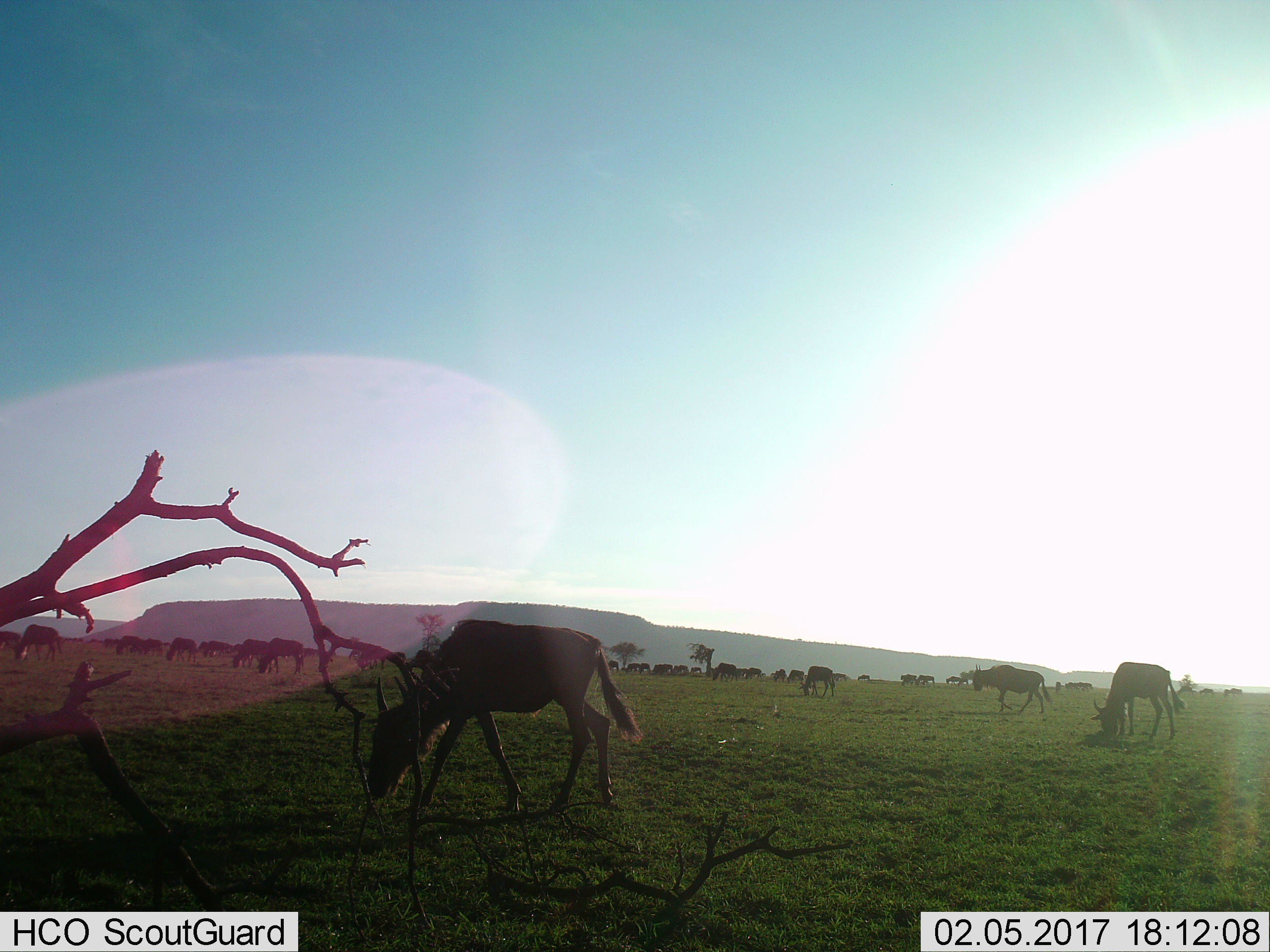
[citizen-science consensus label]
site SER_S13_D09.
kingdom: Animalia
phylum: Chordata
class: Mammalia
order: Artiodactyla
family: Bovidae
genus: Connochaetes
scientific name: Connochaetes taurinus taurinus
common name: blue wildebeest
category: wildebeestblue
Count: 11-50.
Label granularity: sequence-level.